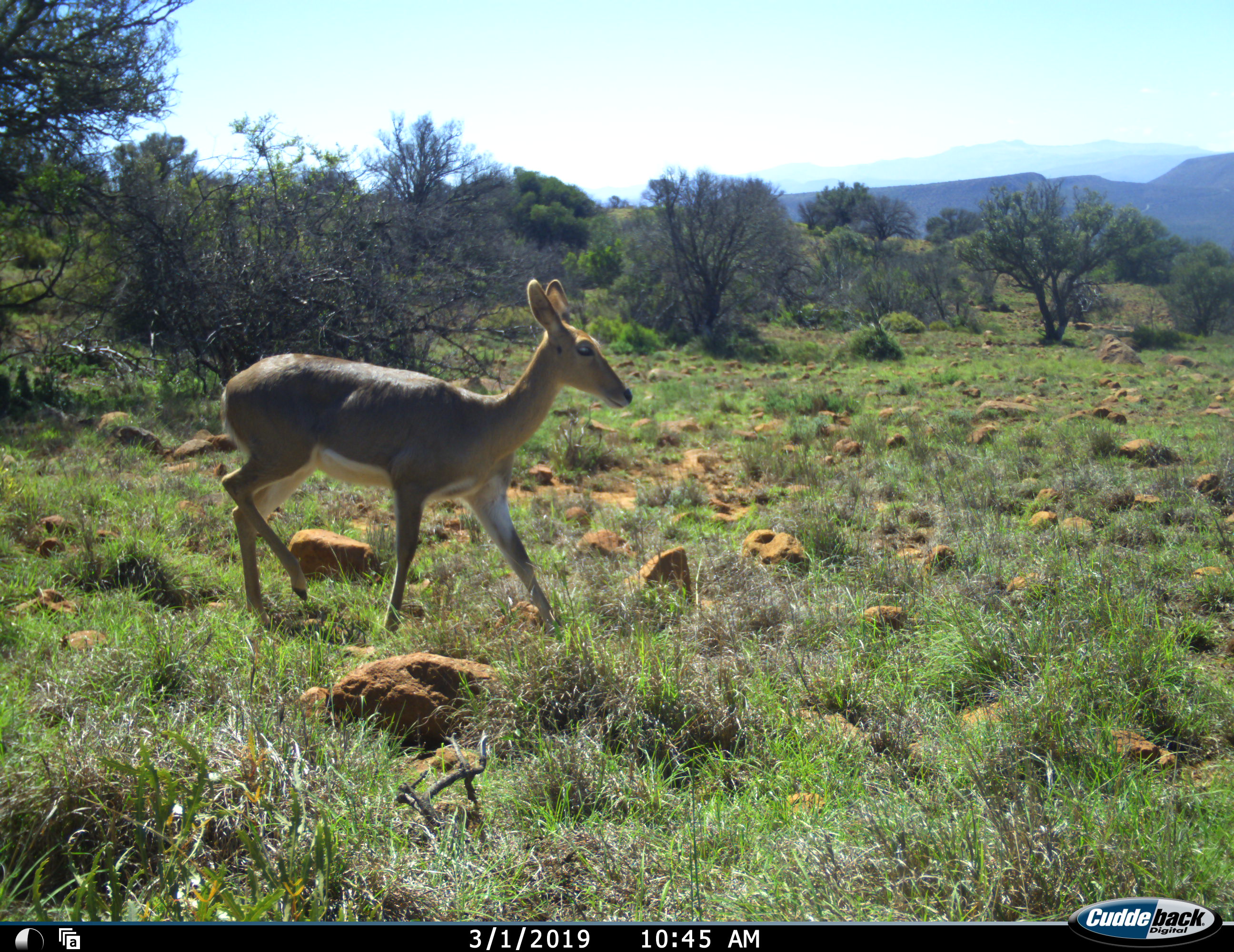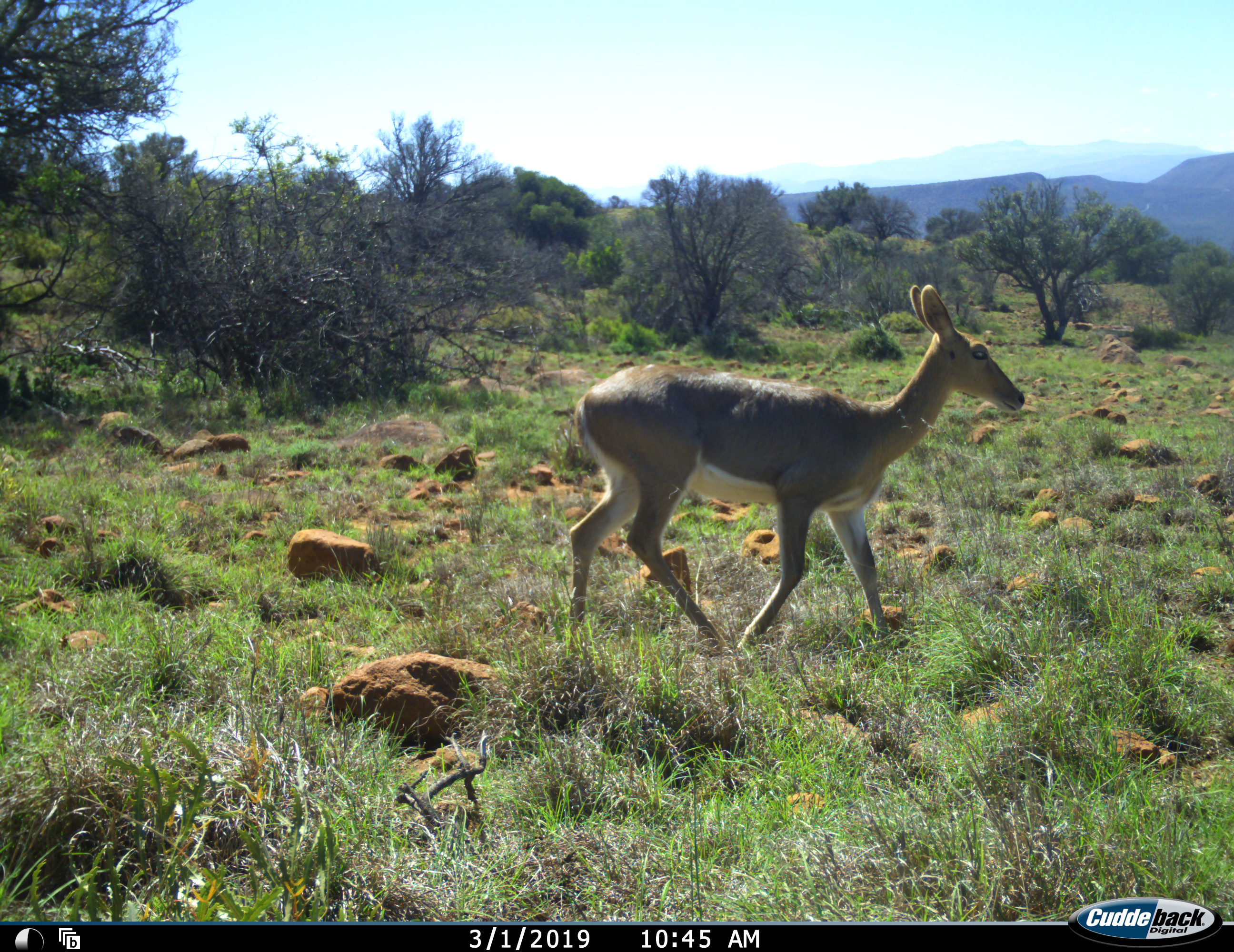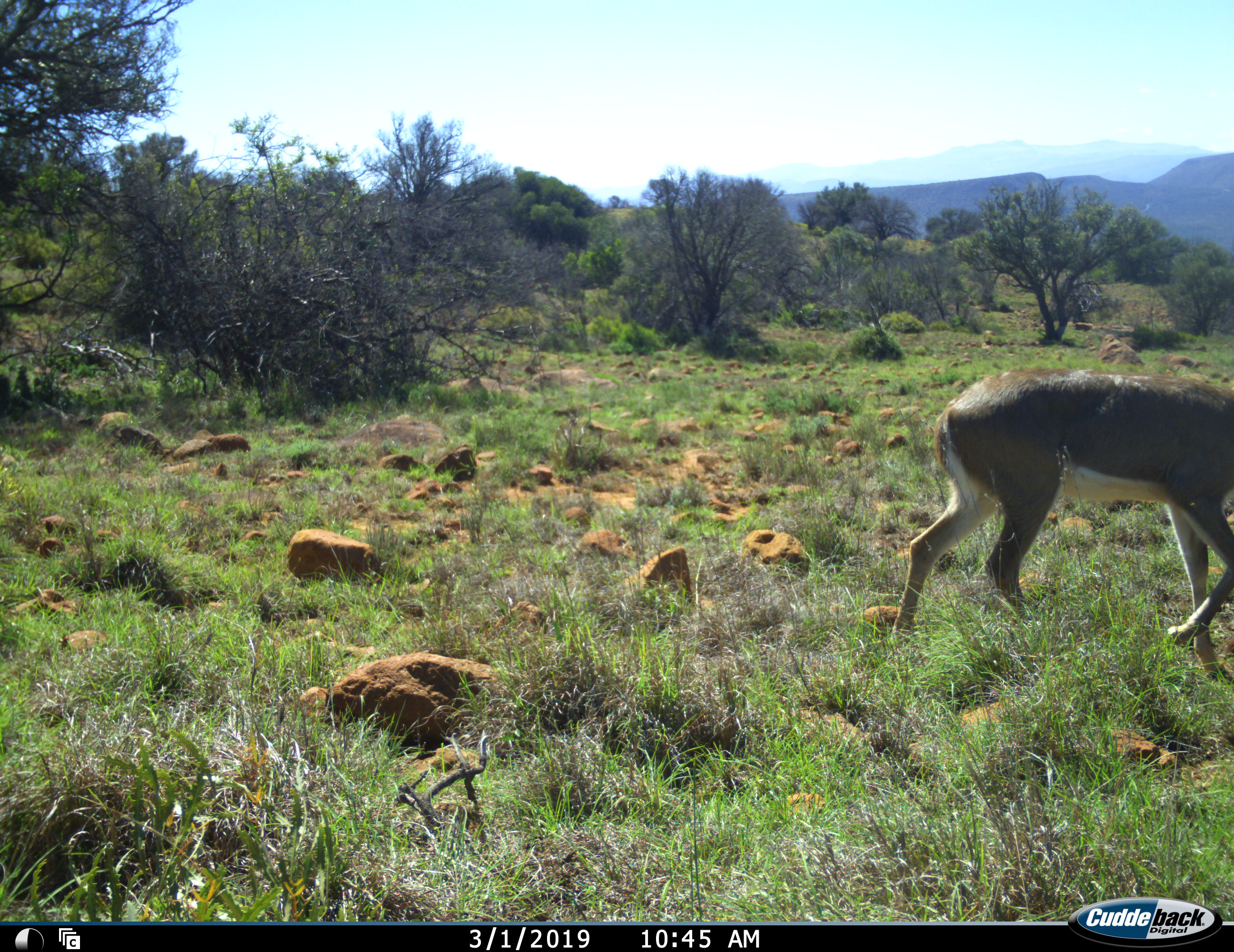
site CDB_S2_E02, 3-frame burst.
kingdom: Animalia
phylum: Chordata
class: Mammalia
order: Artiodactyla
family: Bovidae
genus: Redunca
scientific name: Redunca fulvorufula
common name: mountain reedbuck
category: reedbuckmountain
Reedbuckmountain (mountain reedbuck) (Redunca fulvorufula), count 1. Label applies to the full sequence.